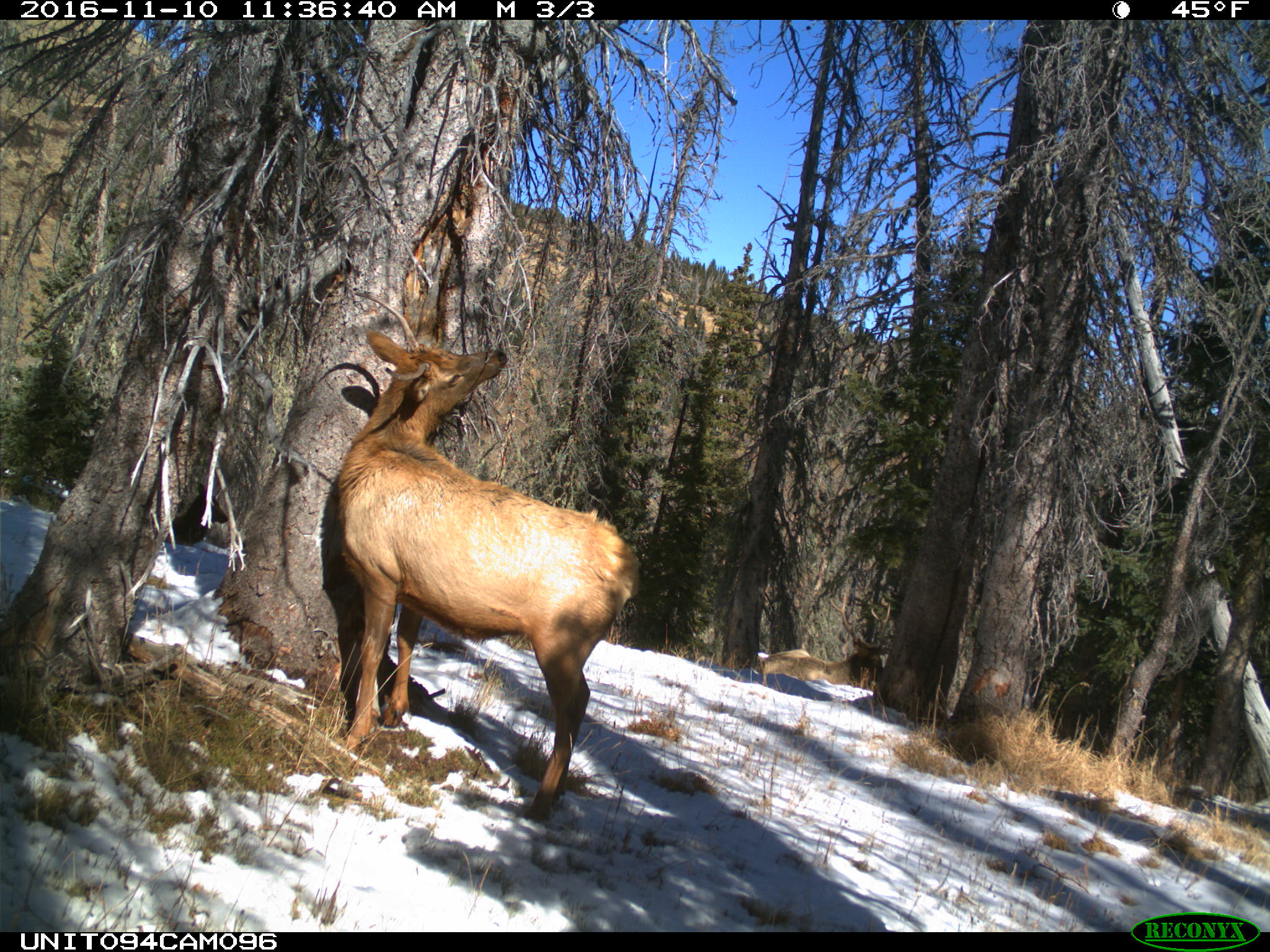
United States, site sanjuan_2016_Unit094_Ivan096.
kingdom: Animalia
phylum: Chordata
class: Mammalia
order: Artiodactyla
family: Cervidae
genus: Cervus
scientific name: Cervus elaphus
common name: red deer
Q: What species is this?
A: Cervus elaphus (red deer).